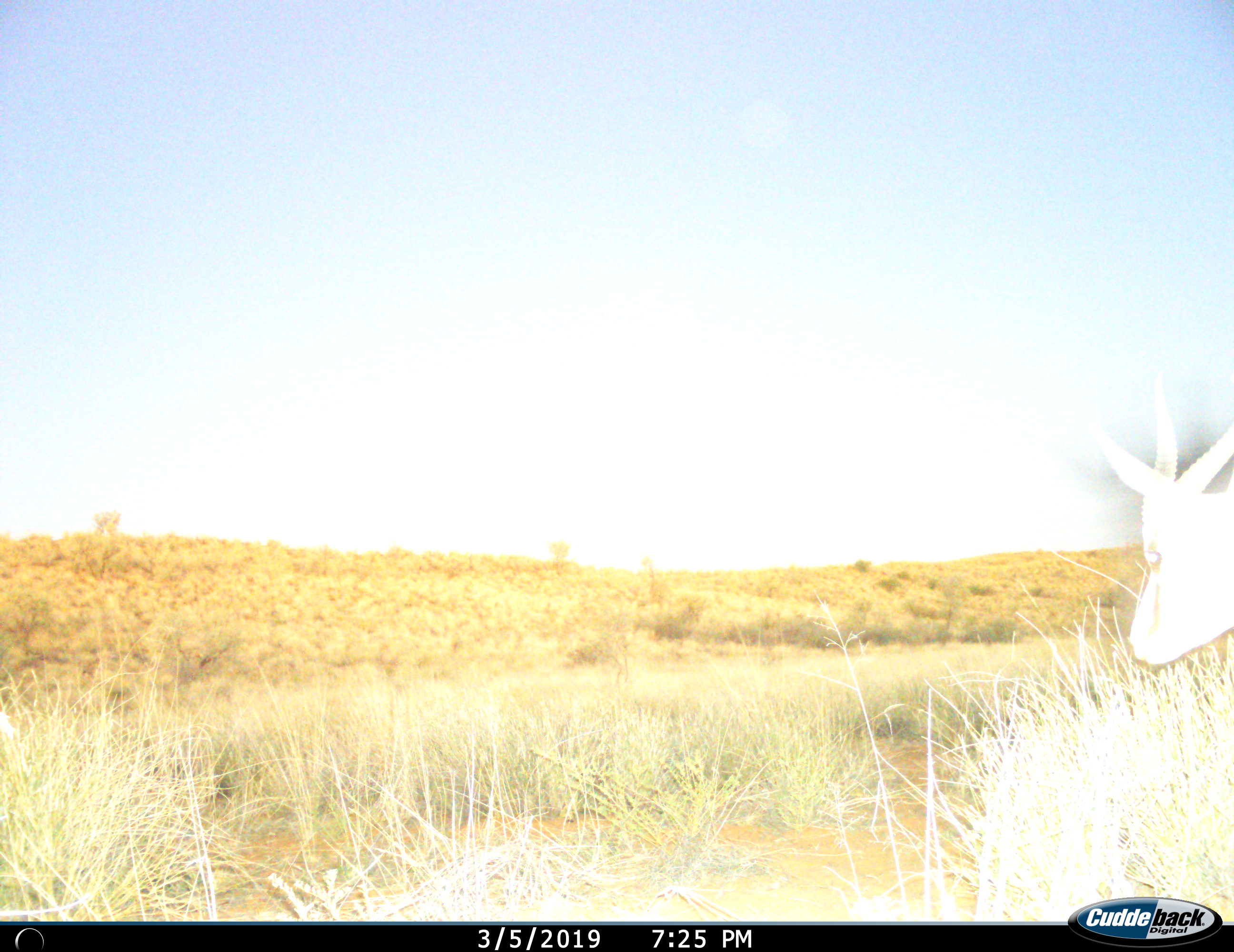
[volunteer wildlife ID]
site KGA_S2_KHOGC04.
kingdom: Animalia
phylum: Chordata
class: Mammalia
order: Artiodactyla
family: Bovidae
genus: Antidorcas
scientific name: Antidorcas marsupialis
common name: springbok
Springbok (Antidorcas marsupialis), count 1. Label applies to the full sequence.